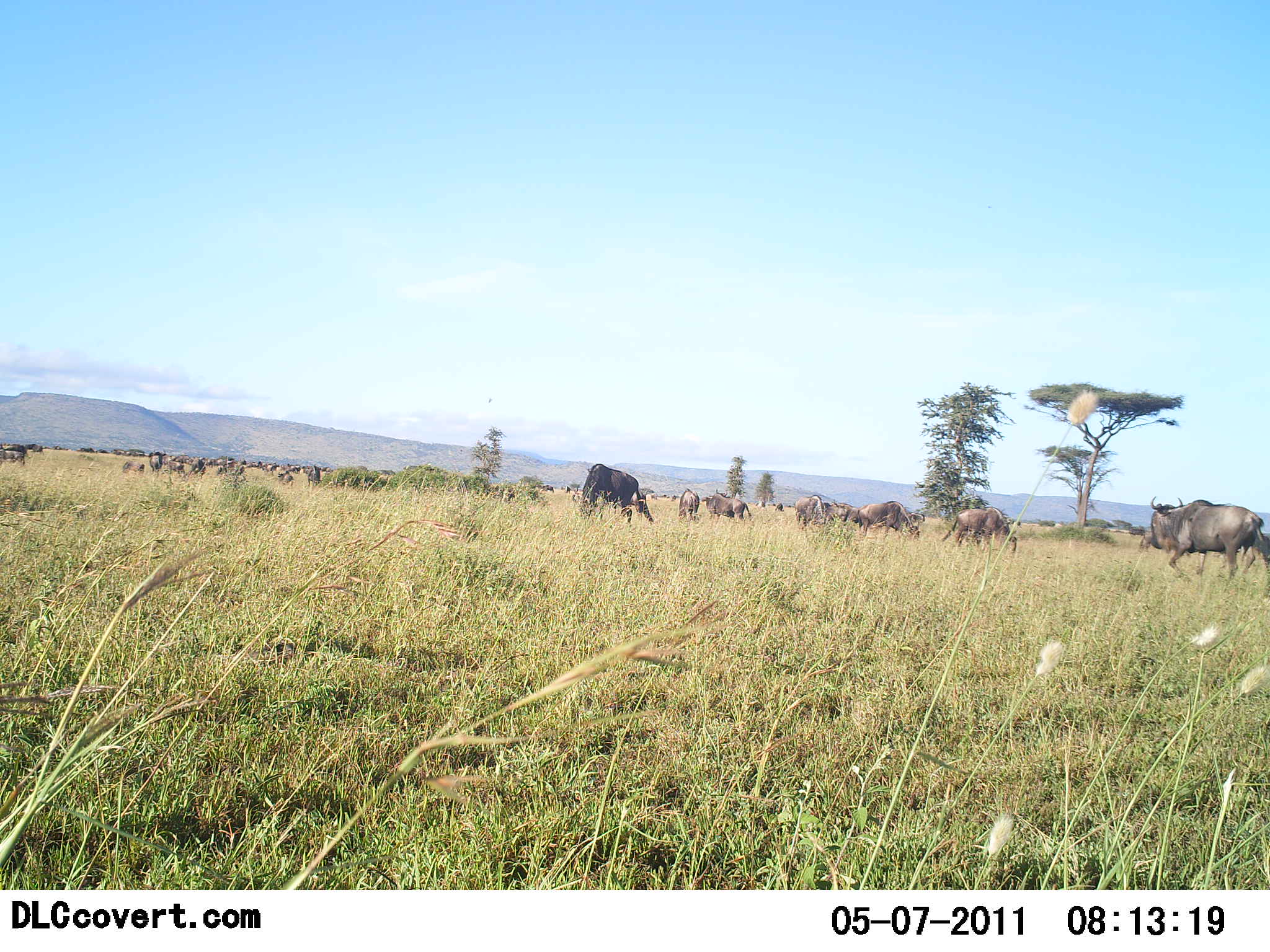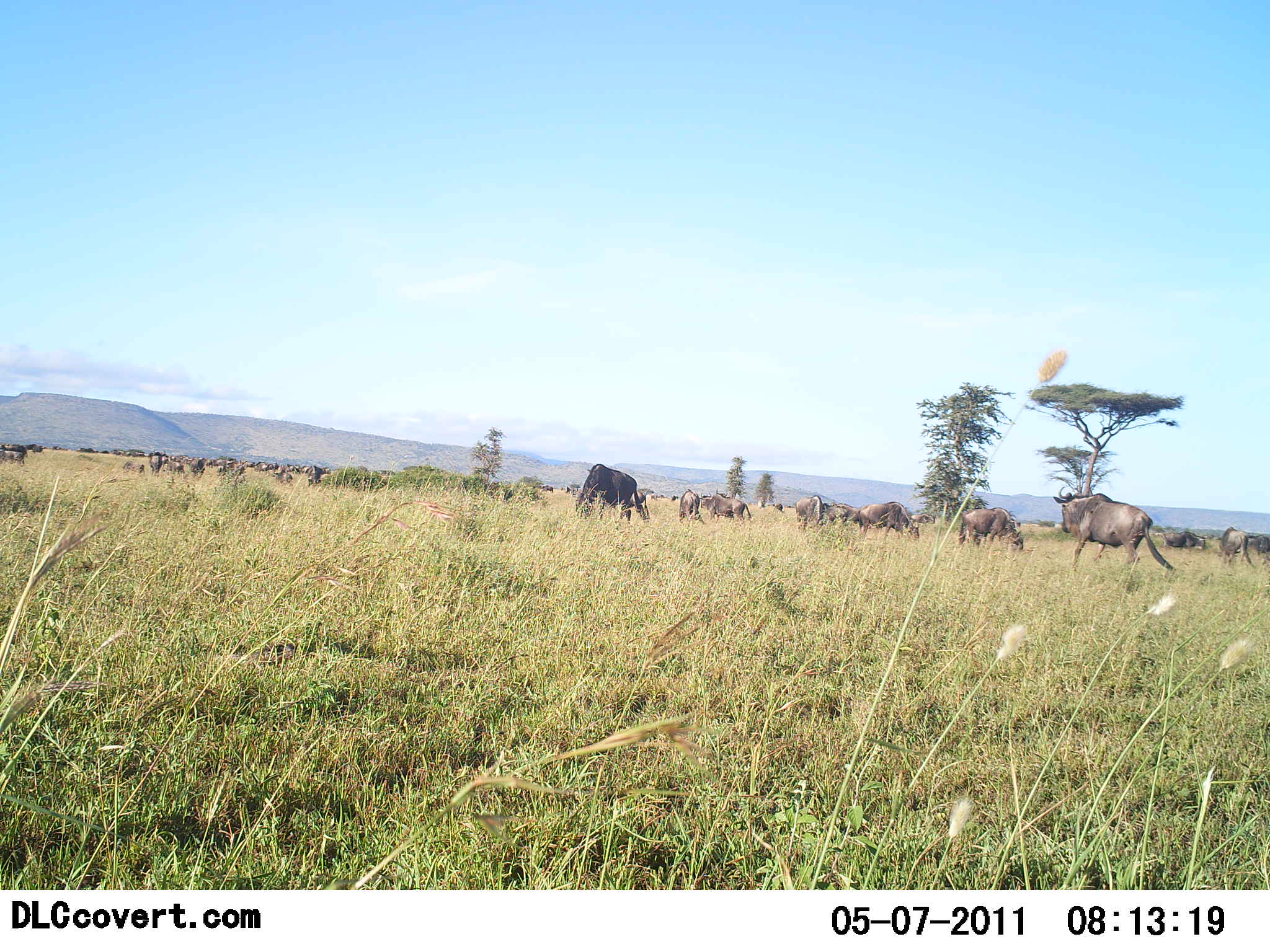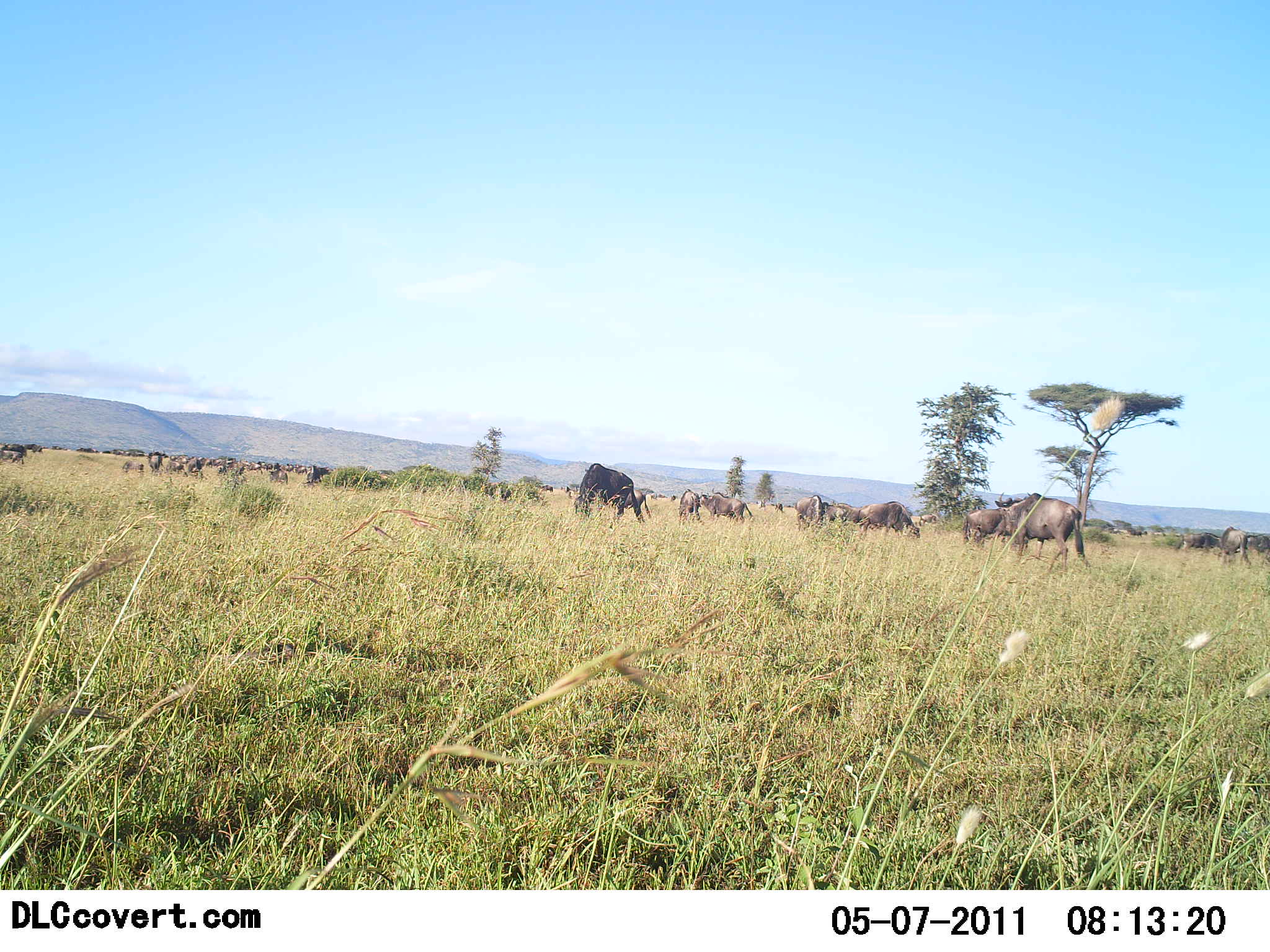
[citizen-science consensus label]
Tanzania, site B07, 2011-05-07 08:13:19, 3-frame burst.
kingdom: Animalia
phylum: Chordata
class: Mammalia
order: Artiodactyla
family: Bovidae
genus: Connochaetes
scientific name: Connochaetes taurinus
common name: blue wildebeest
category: wildebeest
Wildebeest (blue wildebeest) (Connochaetes taurinus), count 51+. Behavior (volunteer vote fractions): standing 54%, resting 8%, moving 77%, interacting 8%. Young present (vote fraction): 0%. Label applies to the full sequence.